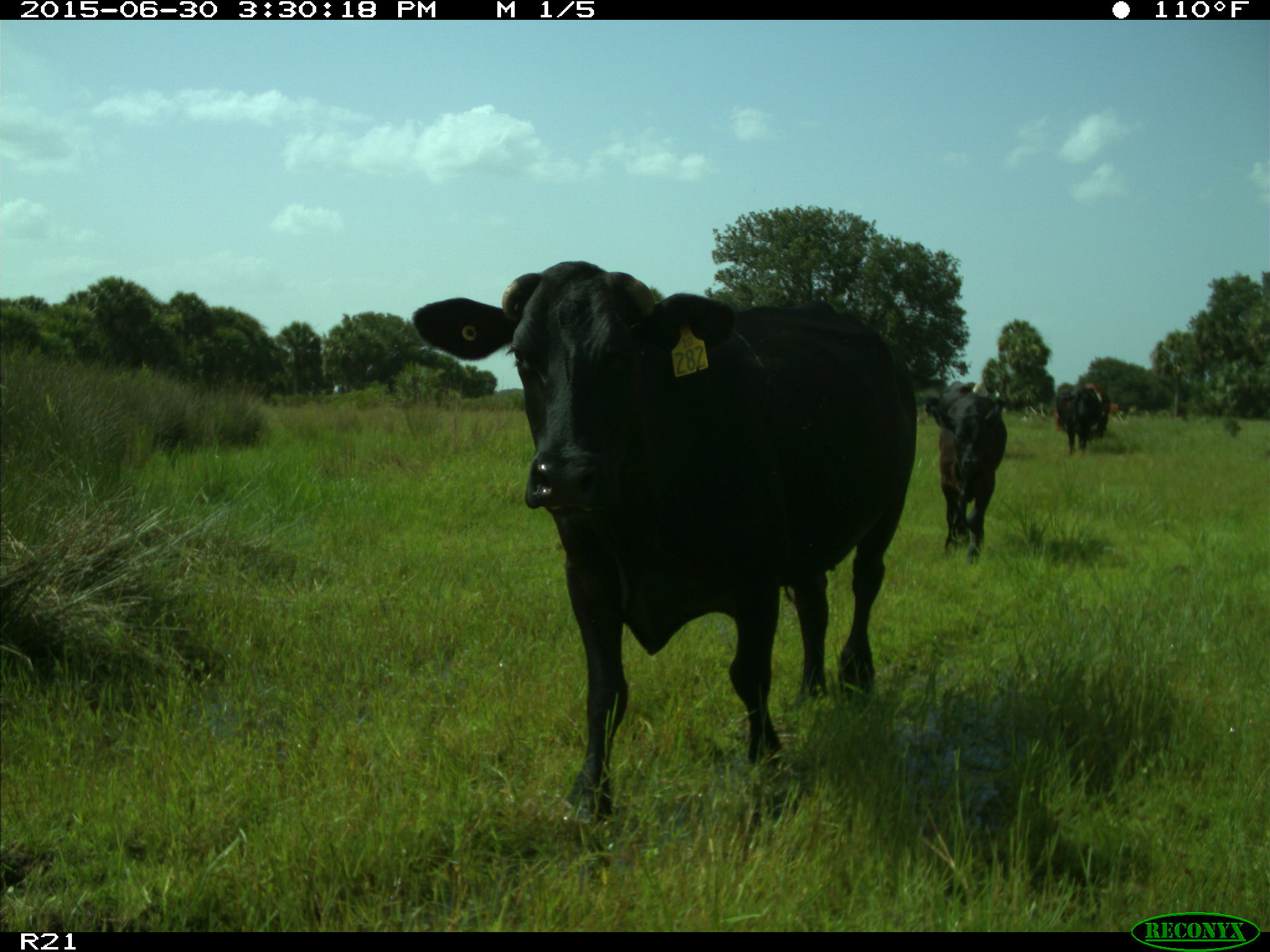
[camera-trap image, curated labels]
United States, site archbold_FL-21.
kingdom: Animalia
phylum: Chordata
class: Mammalia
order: Artiodactyla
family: Bovidae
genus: Bos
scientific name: Bos taurus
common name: domestic cow